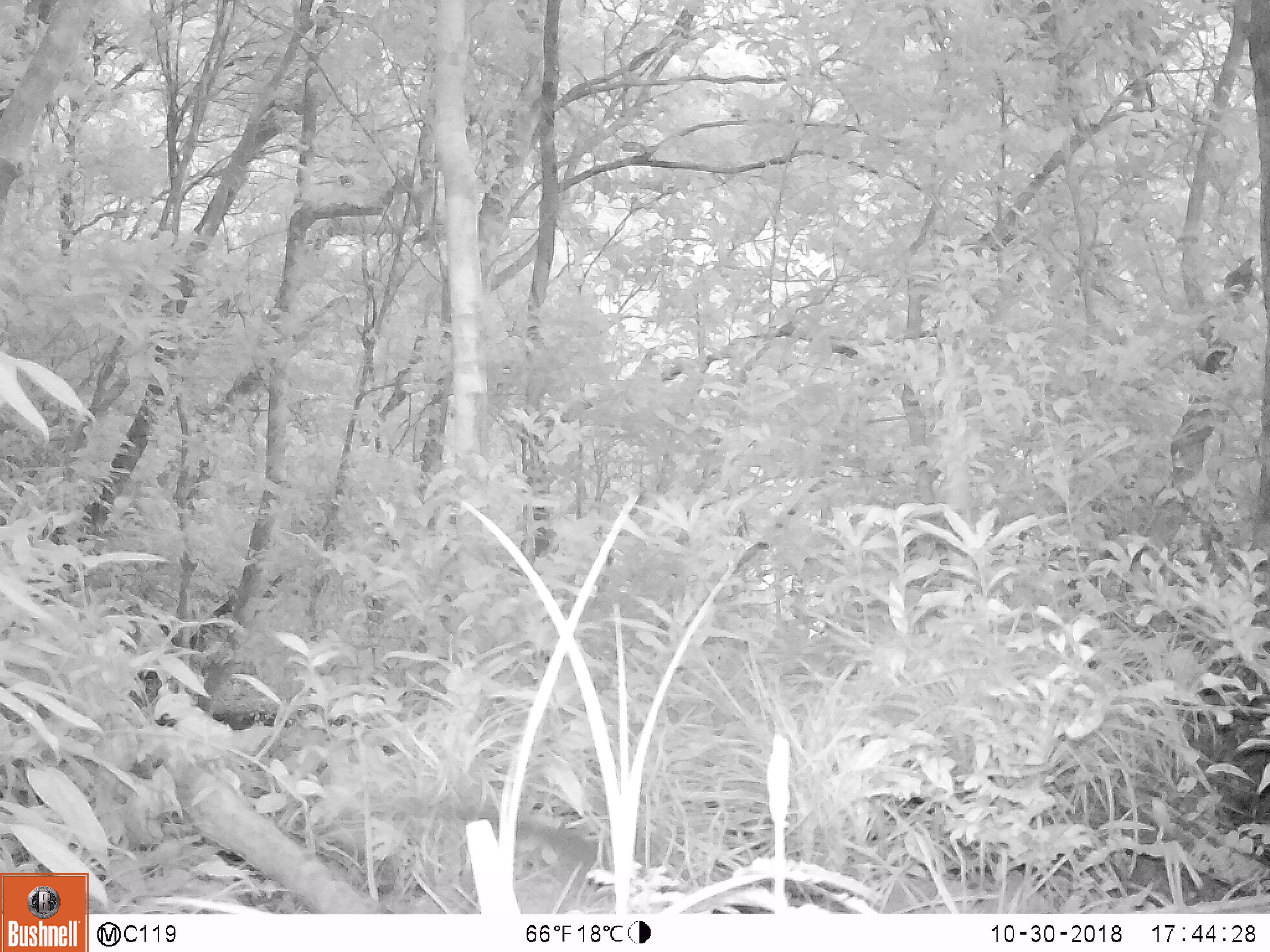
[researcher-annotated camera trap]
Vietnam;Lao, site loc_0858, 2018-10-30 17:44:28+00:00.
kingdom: Animalia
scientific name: Animalia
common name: animal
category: unidentified animal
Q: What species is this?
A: Unidentified animal (animal) (Animalia).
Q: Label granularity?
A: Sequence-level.